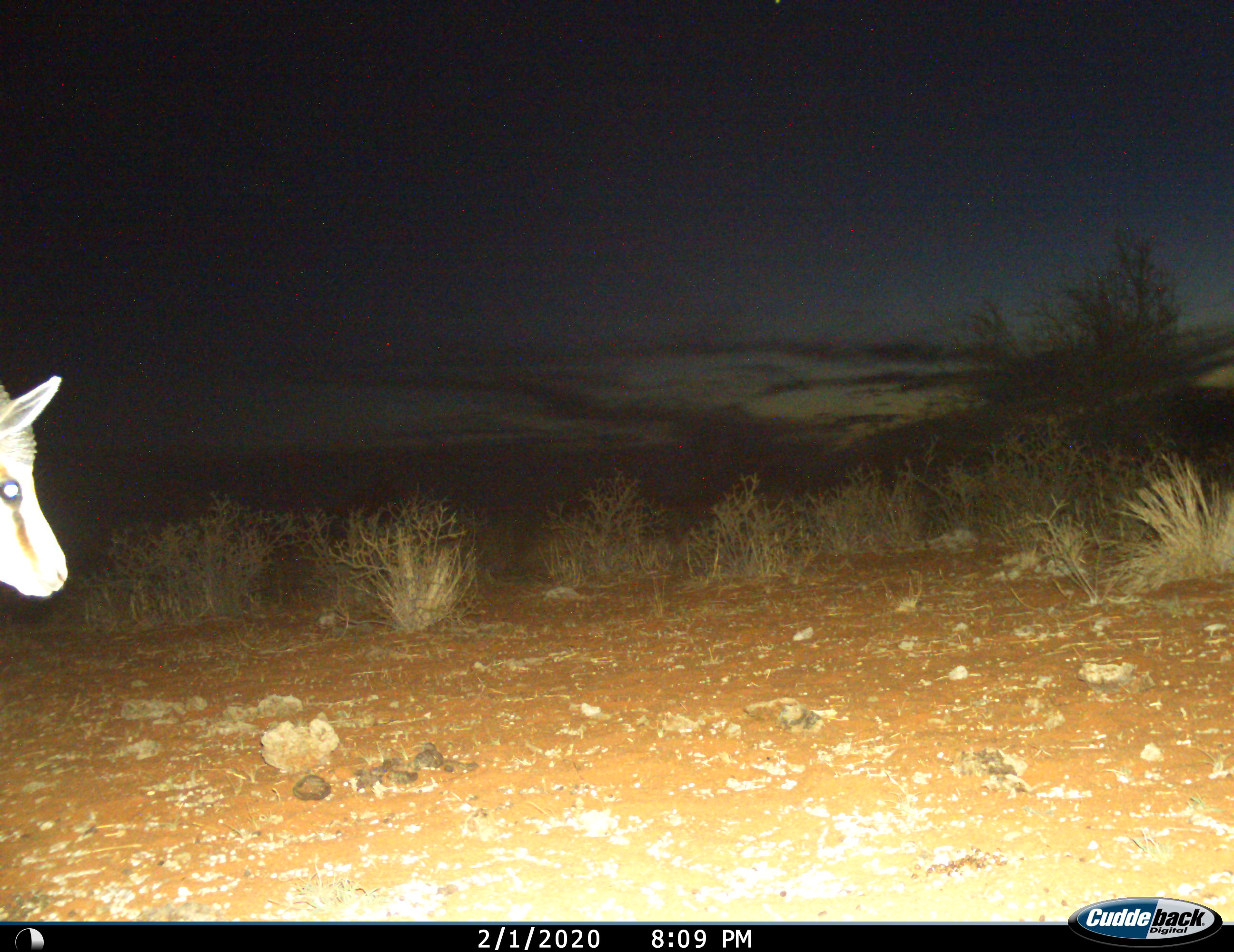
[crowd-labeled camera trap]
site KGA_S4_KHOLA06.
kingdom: Animalia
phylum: Chordata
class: Mammalia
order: Artiodactyla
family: Bovidae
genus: Antidorcas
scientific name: Antidorcas marsupialis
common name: springbok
Springbok (Antidorcas marsupialis), count 1. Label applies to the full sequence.